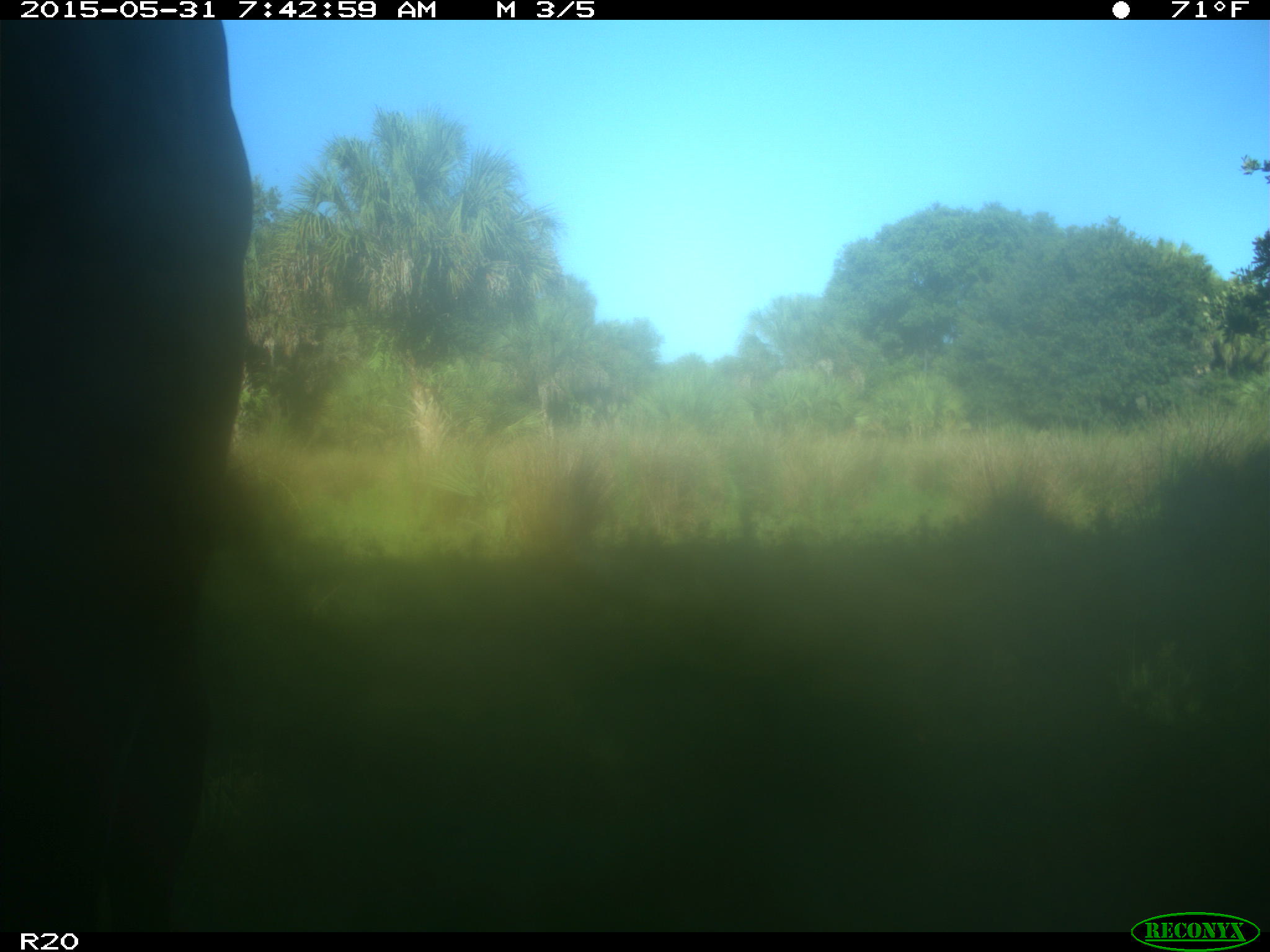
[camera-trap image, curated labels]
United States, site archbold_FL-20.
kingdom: Animalia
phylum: Chordata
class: Mammalia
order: Artiodactyla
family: Bovidae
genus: Bos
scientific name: Bos taurus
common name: domestic cow